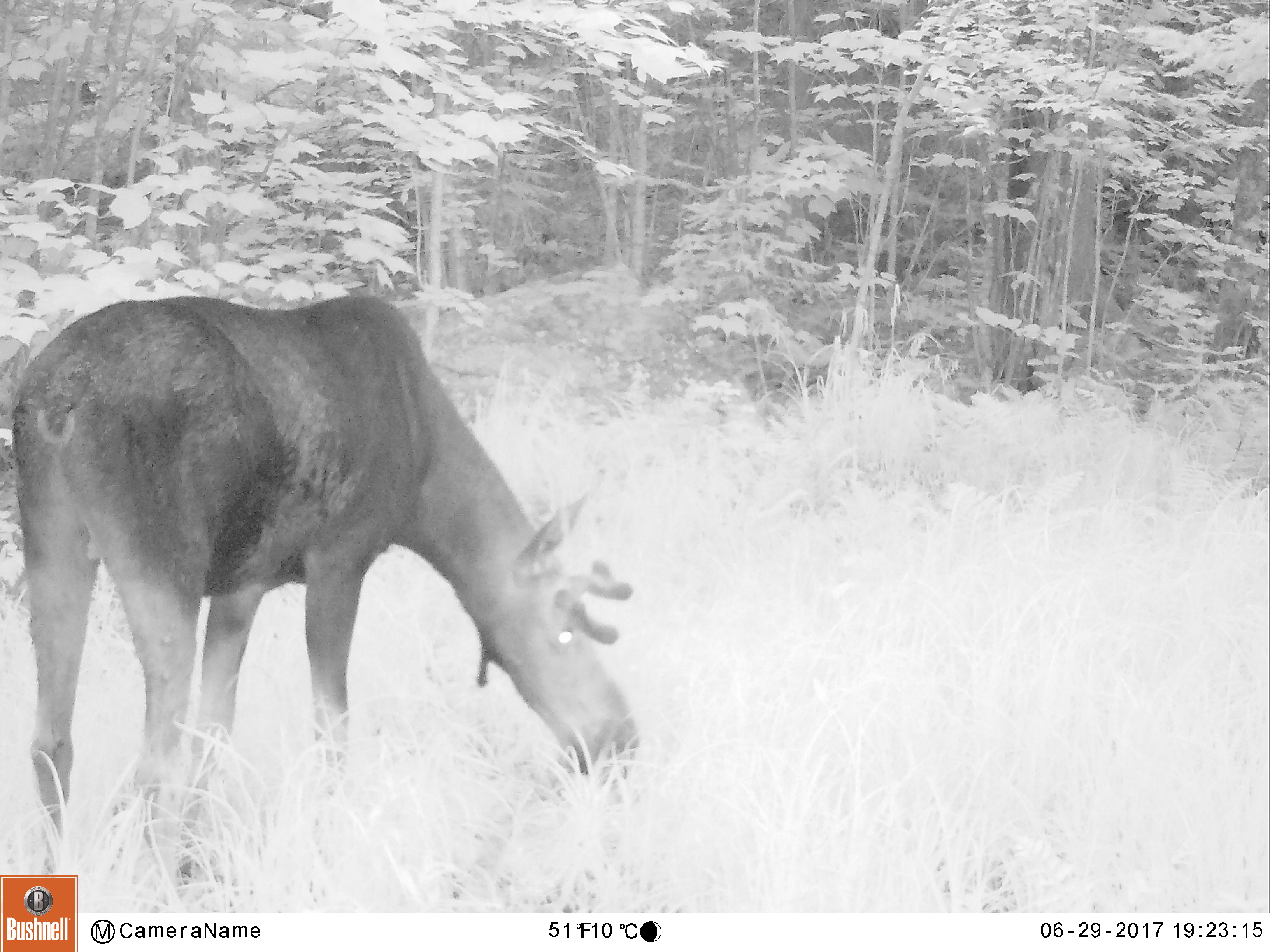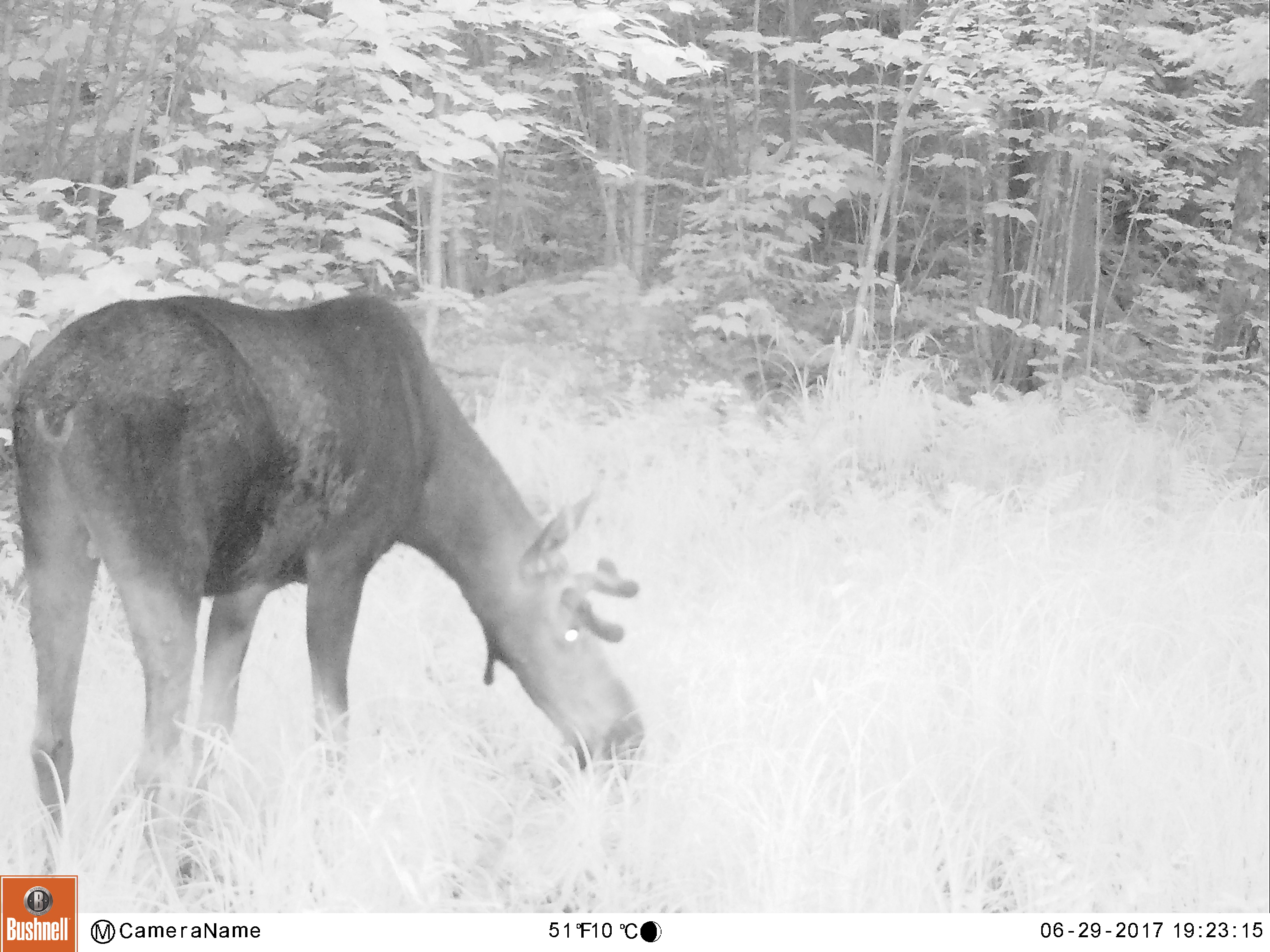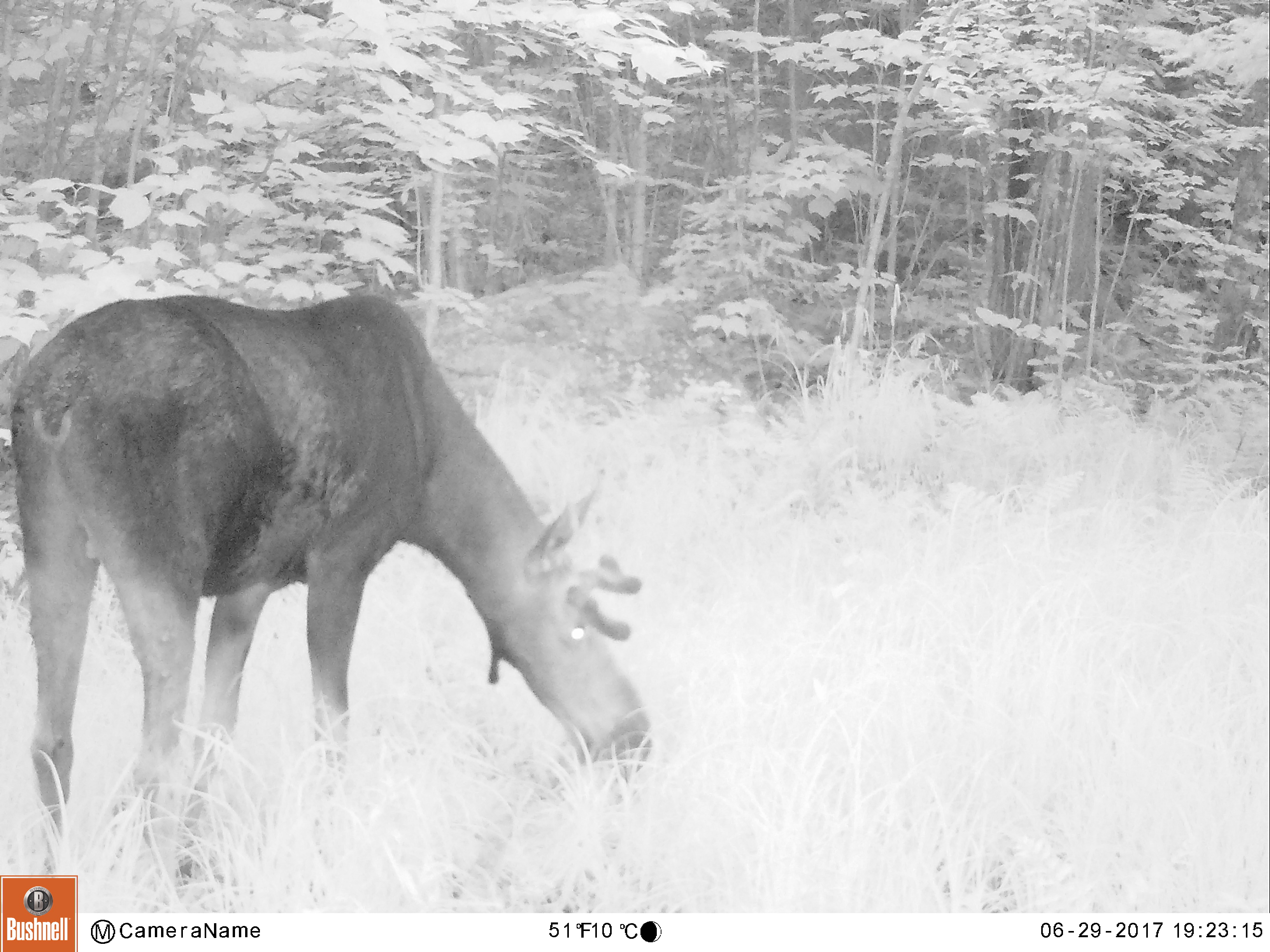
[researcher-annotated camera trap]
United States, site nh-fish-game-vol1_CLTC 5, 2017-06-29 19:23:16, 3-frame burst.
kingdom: Animalia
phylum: Chordata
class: Mammalia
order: Artiodactyla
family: Cervidae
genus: Alces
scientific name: Alces alces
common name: moose